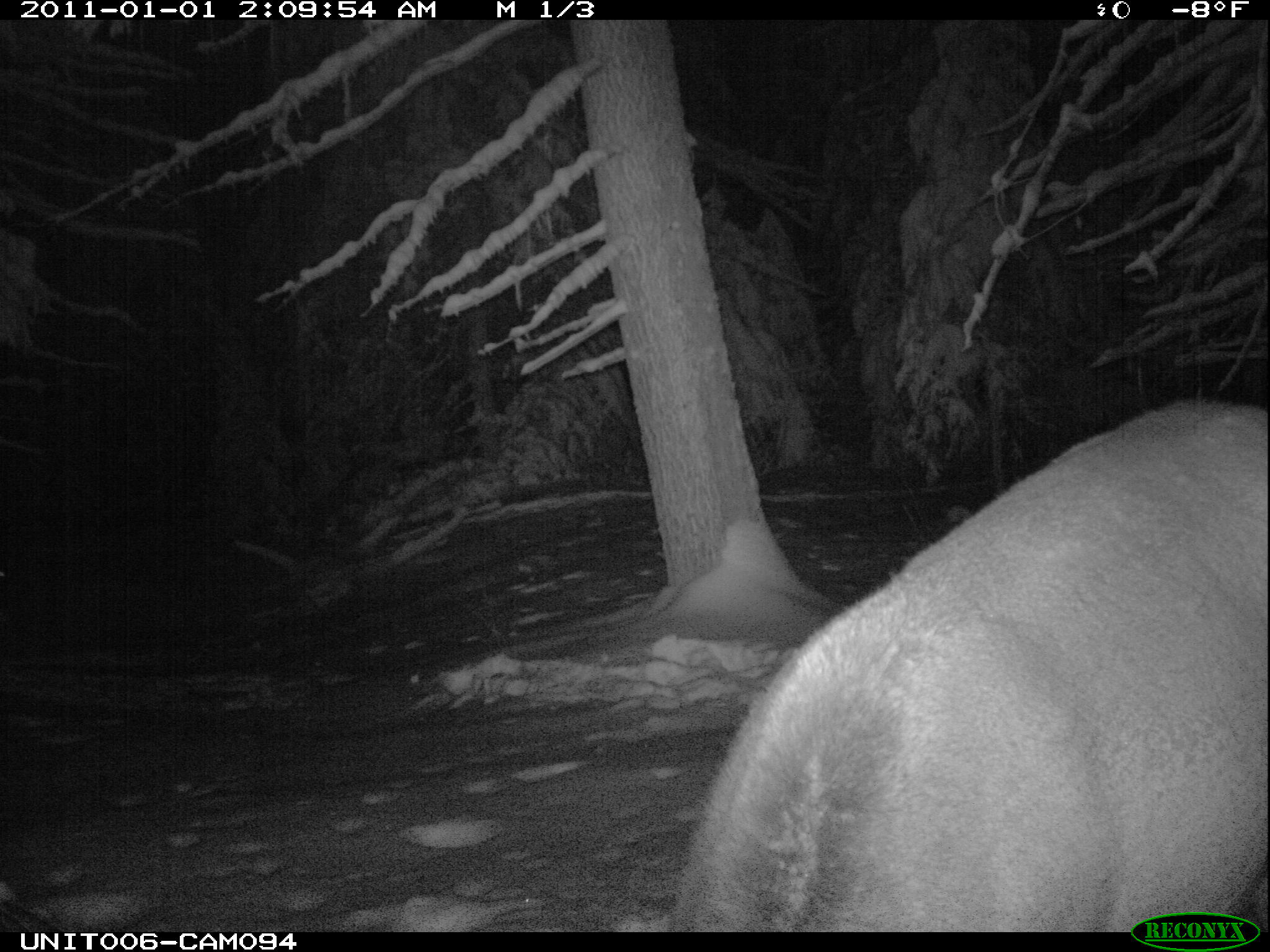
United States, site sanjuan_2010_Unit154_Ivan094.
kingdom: Animalia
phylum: Chordata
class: Mammalia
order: Artiodactyla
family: Cervidae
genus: Cervus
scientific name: Cervus elaphus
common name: red deer